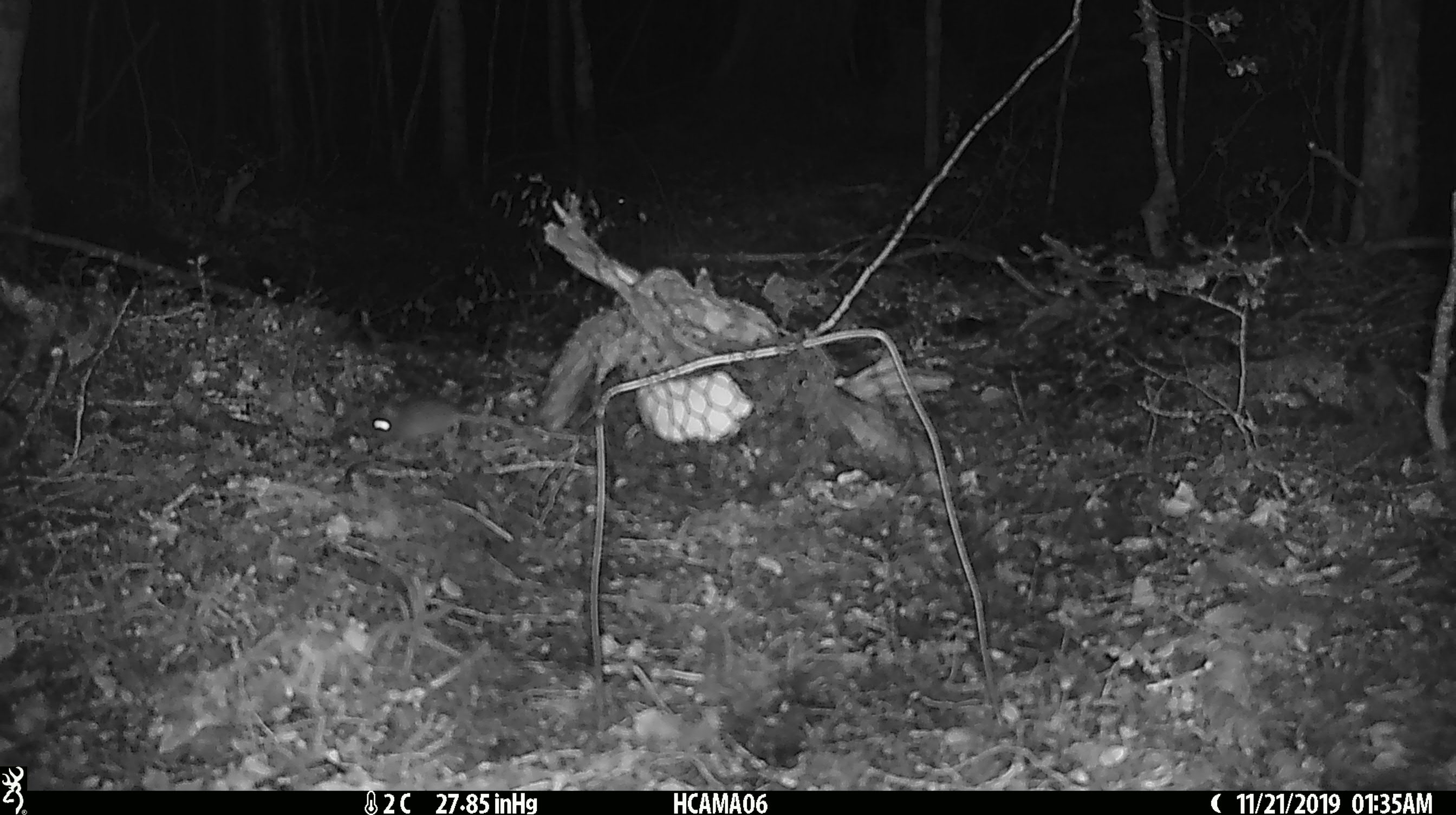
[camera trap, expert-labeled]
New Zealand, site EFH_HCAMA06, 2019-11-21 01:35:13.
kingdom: Animalia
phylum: Chordata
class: Mammalia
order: Rodentia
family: Muridae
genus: Mus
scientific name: Mus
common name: mouse